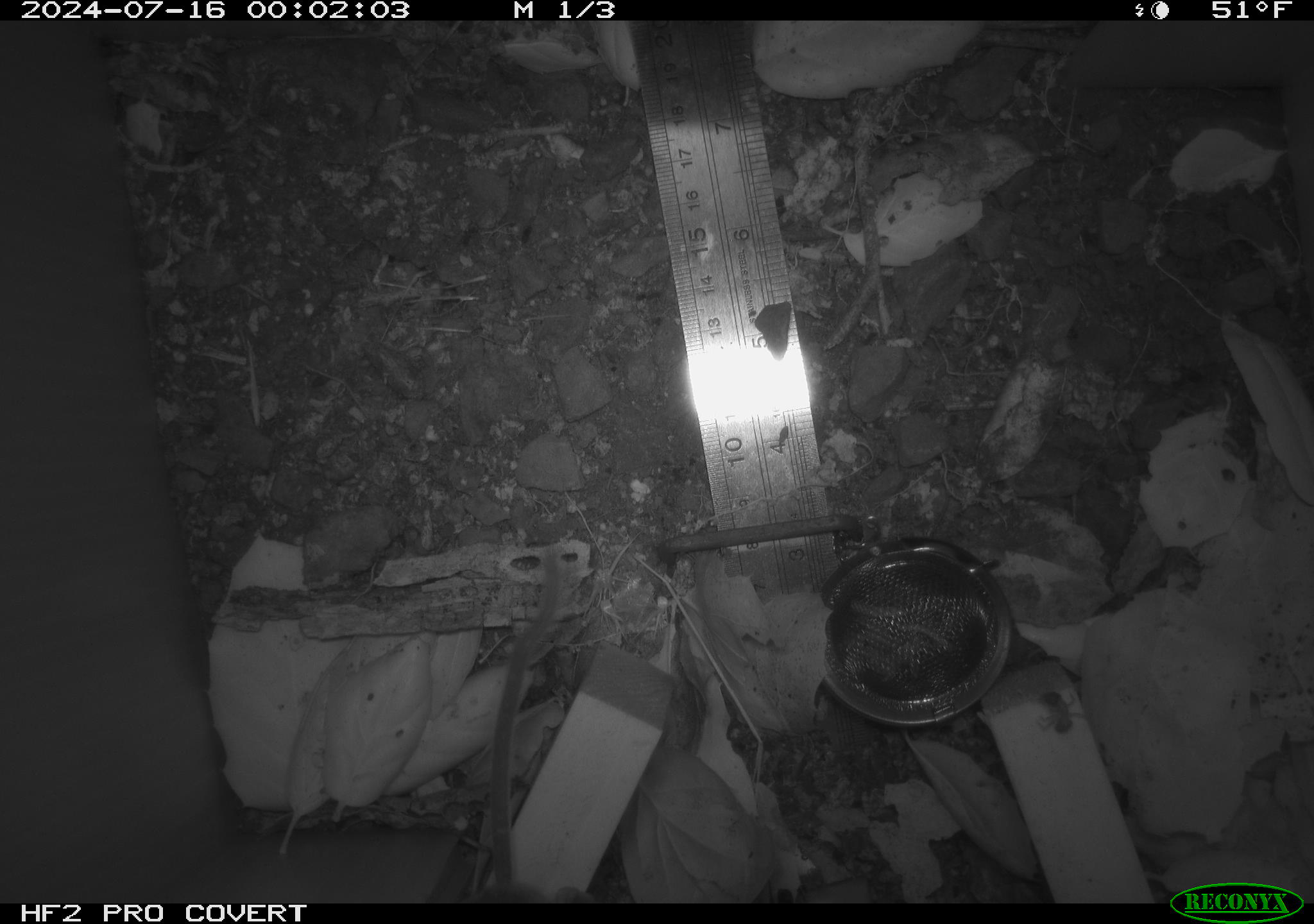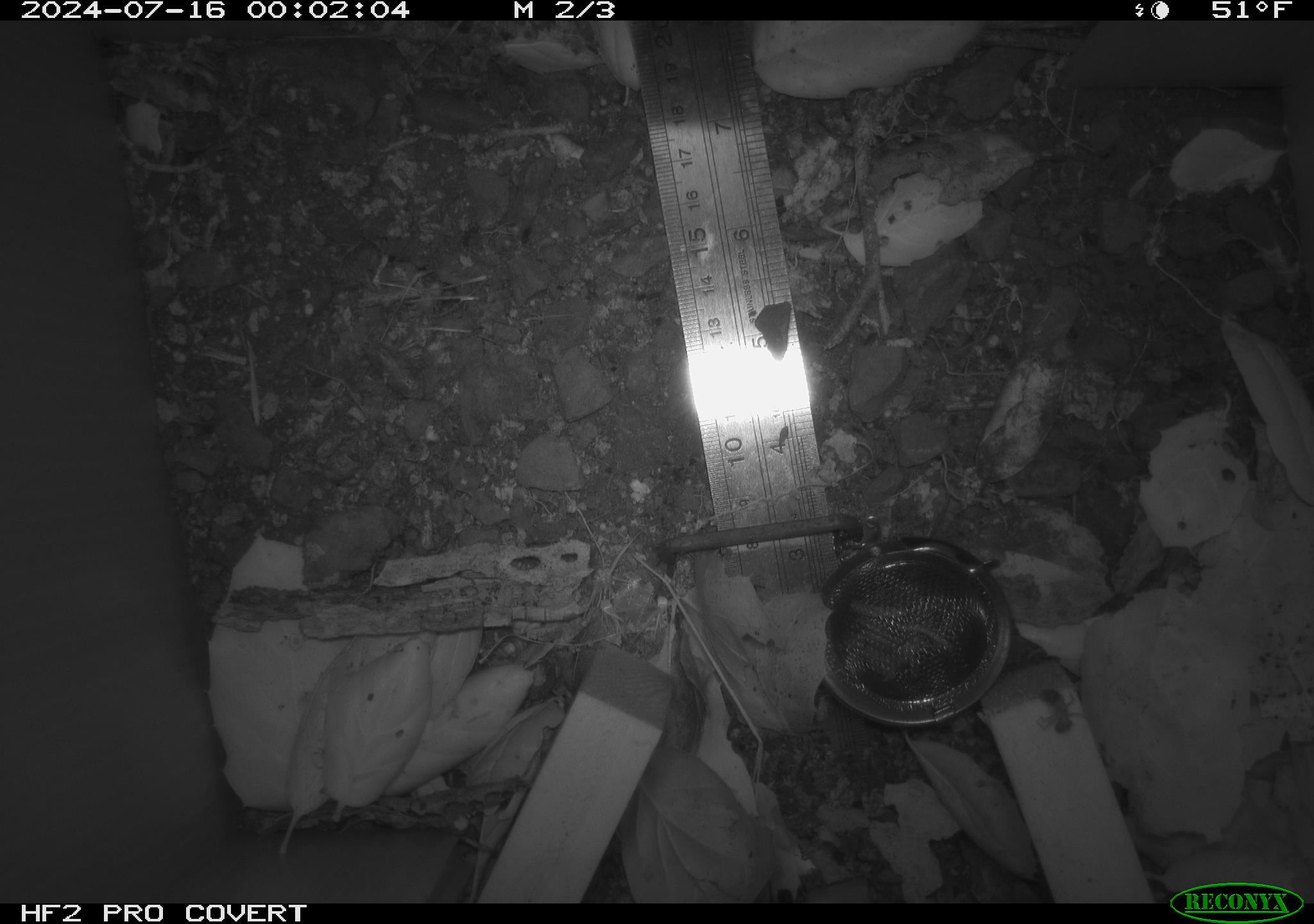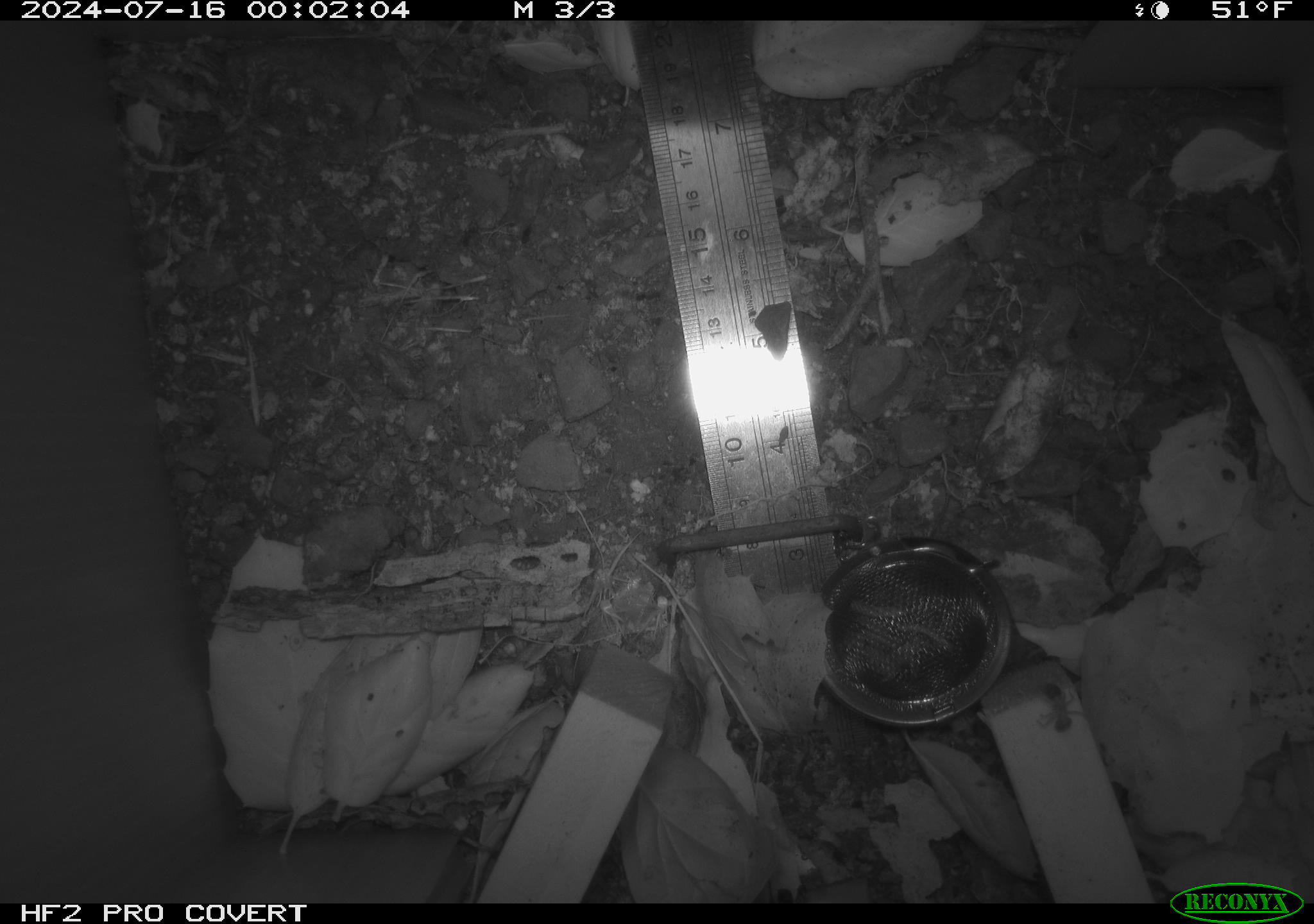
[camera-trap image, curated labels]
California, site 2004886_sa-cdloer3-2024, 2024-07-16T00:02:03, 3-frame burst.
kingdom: Animalia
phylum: Chordata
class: Mammalia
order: Rodentia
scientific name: Rodentia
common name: rodent